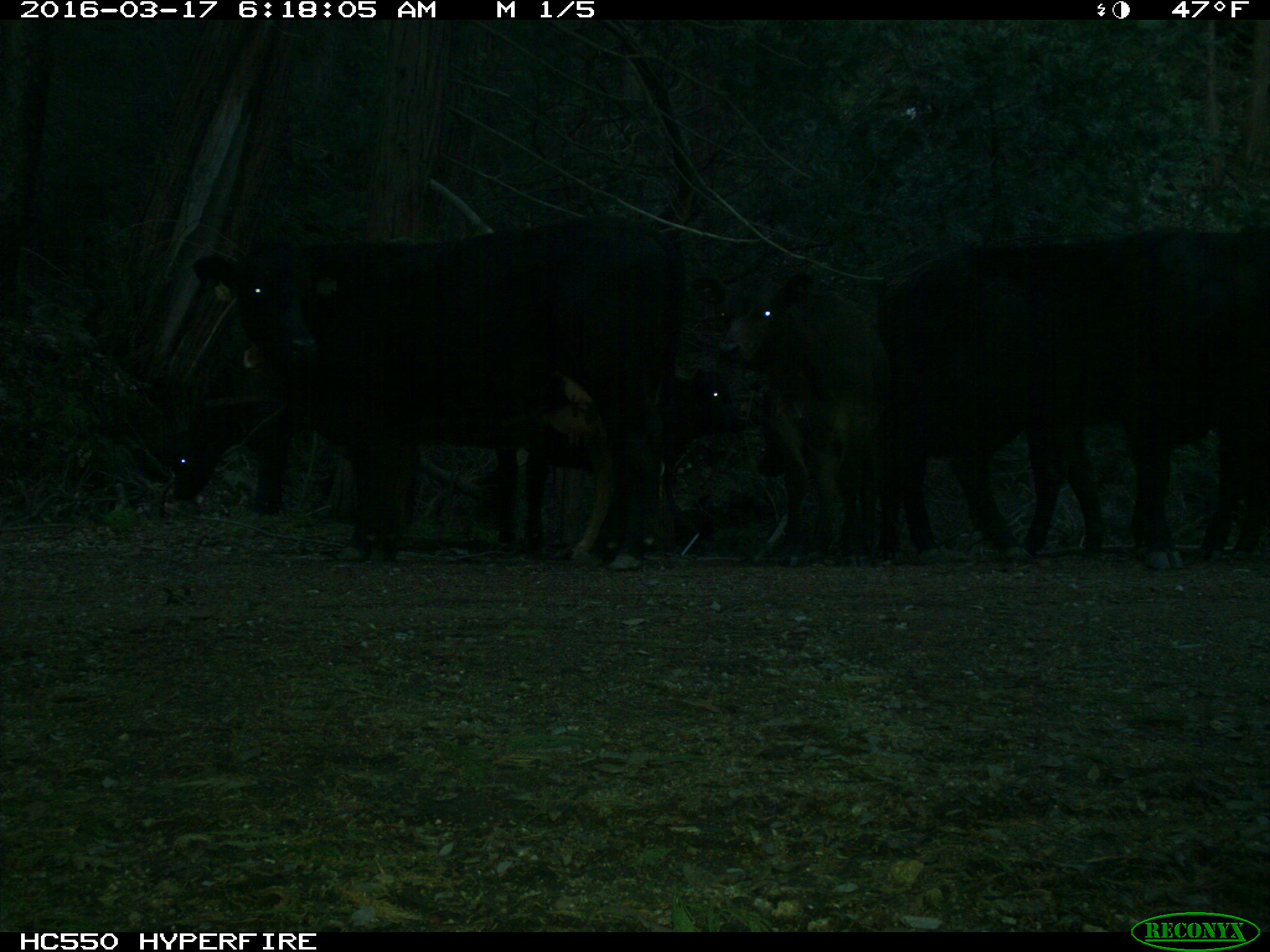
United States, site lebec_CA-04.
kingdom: Animalia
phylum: Chordata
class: Mammalia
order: Artiodactyla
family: Bovidae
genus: Bos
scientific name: Bos taurus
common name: domestic cow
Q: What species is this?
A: Bos taurus (domestic cow).